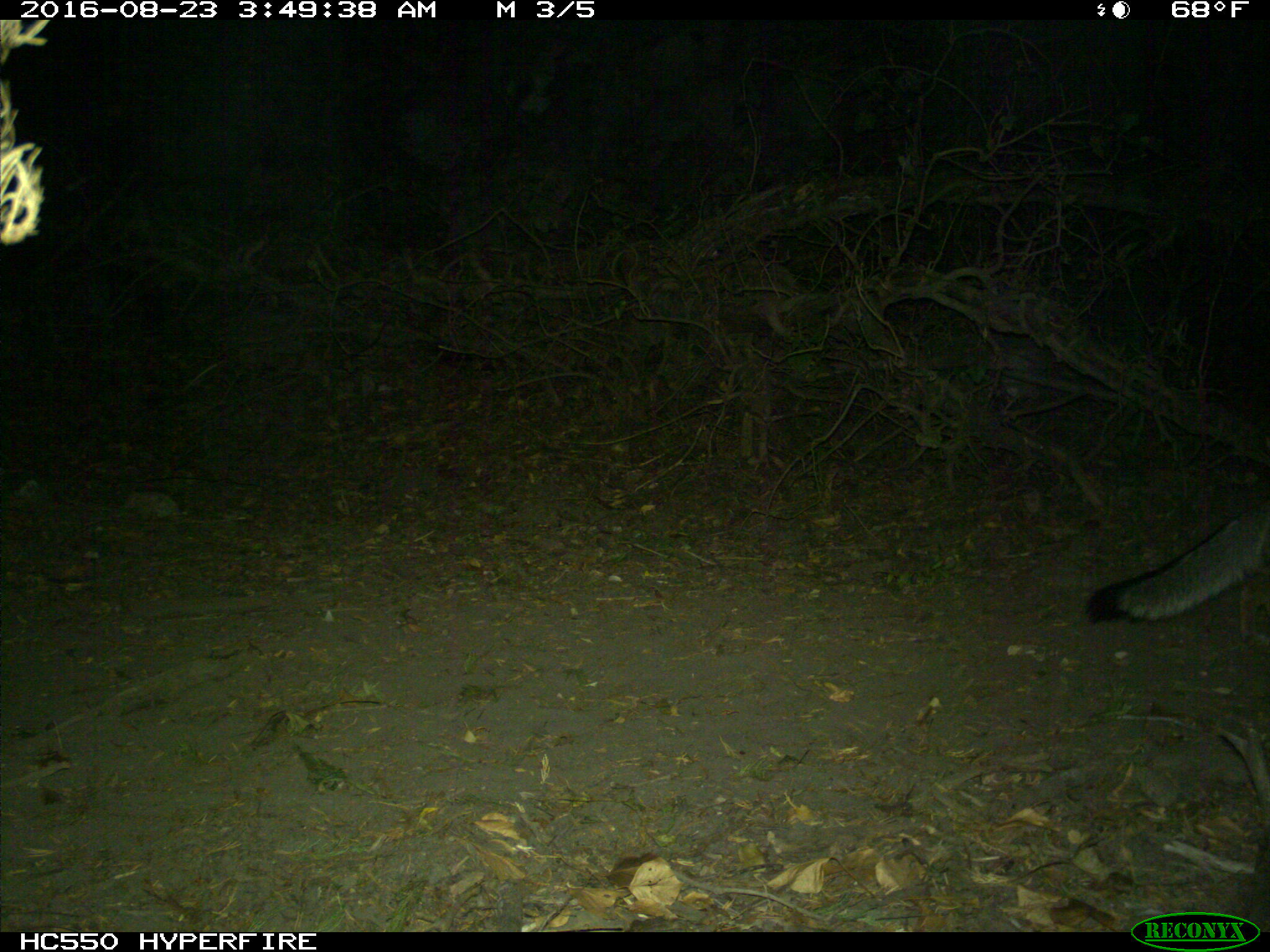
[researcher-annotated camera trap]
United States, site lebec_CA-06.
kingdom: Animalia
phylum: Chordata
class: Mammalia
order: Carnivora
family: Canidae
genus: Urocyon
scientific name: Urocyon cinereoargenteus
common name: gray fox